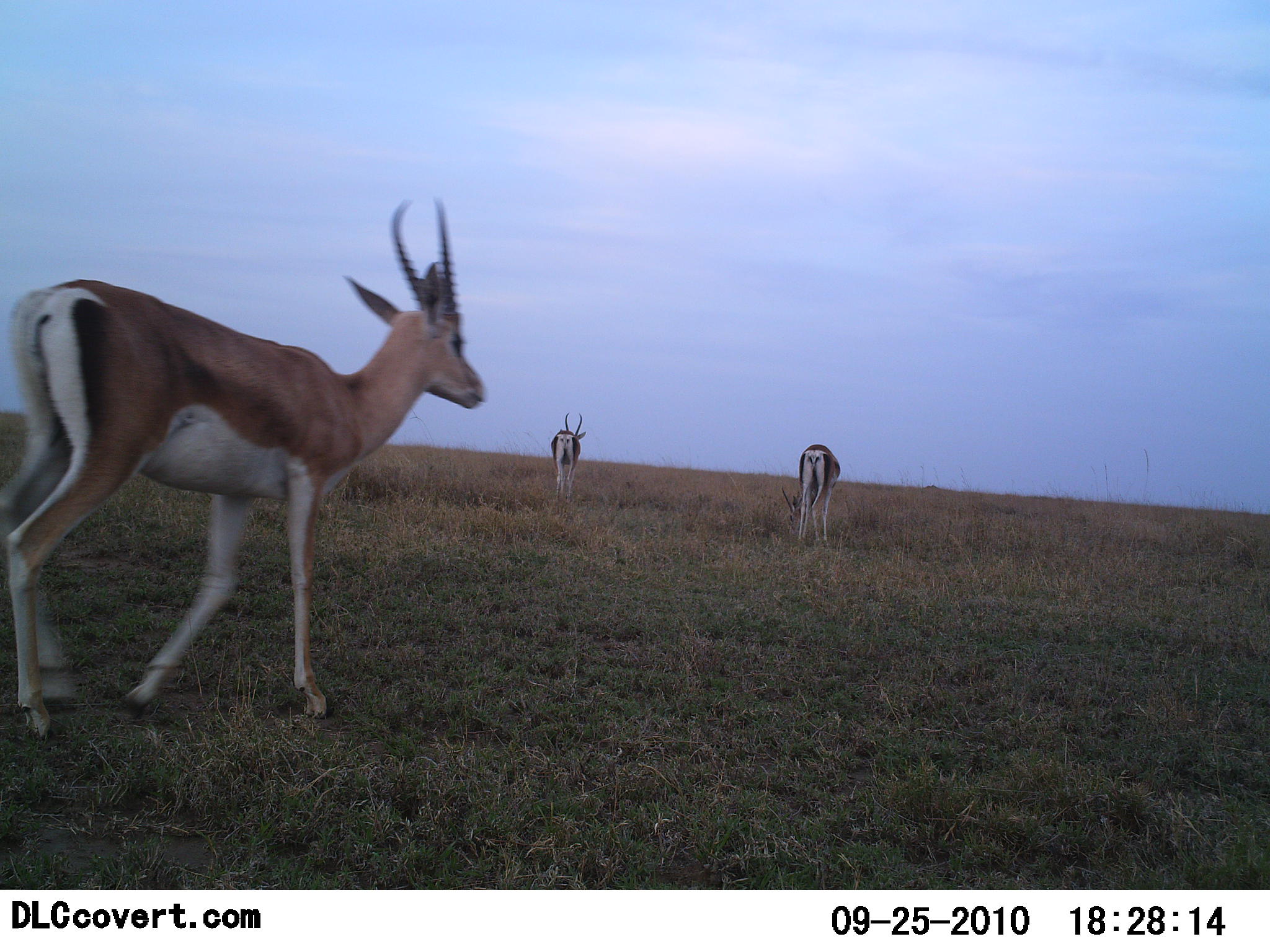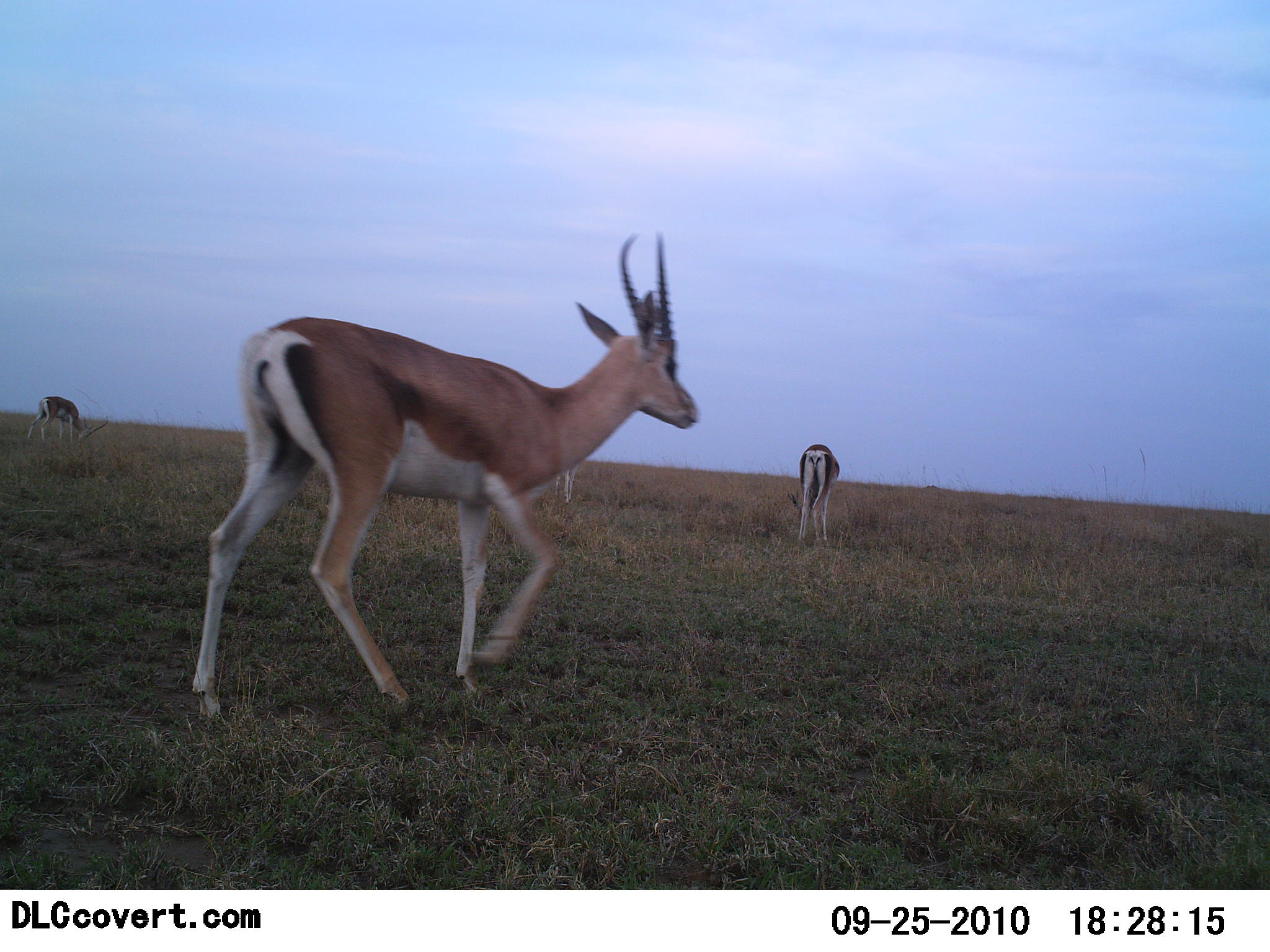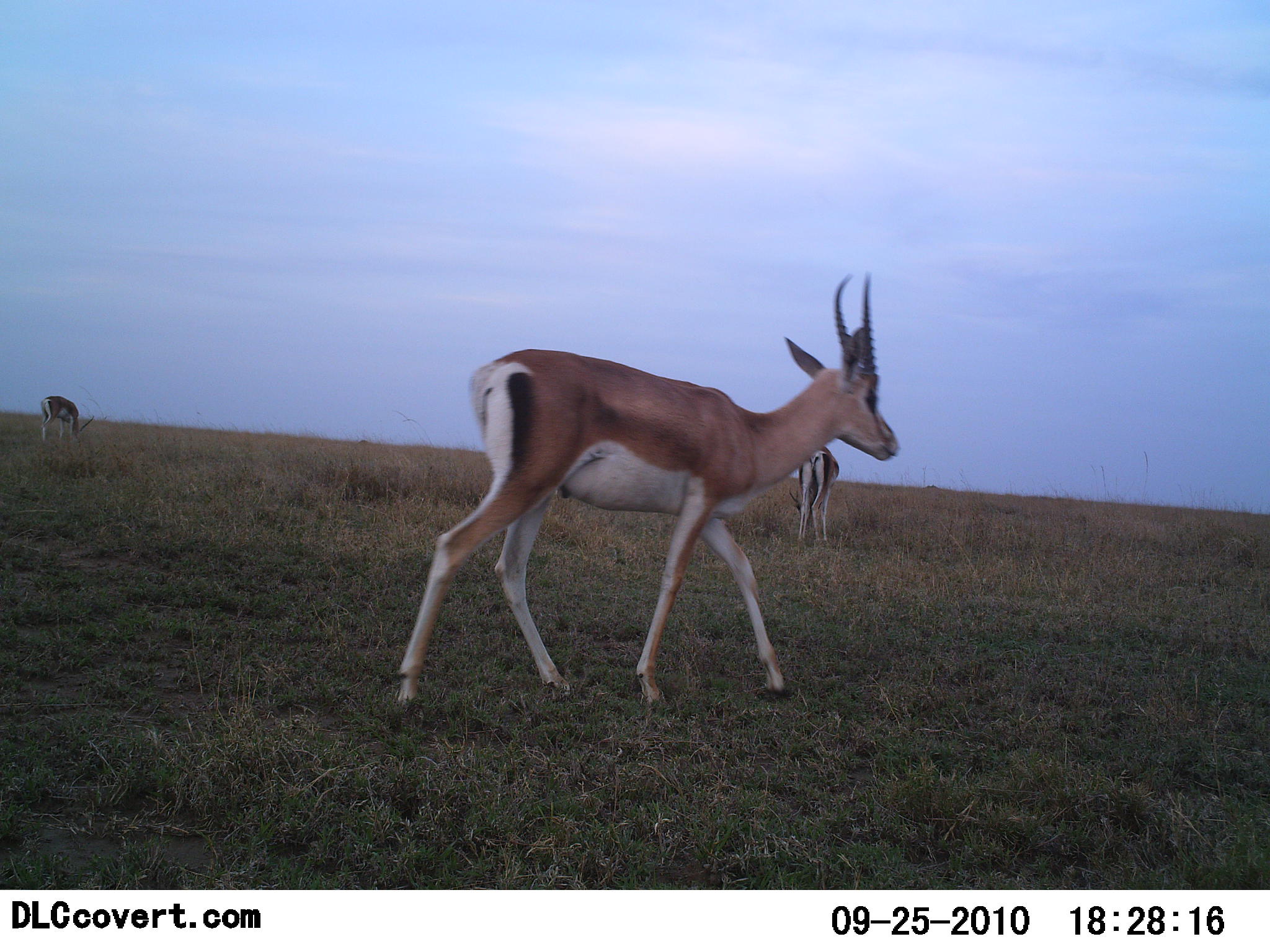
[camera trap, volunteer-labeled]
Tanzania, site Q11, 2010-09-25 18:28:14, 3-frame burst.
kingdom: Animalia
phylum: Chordata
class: Mammalia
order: Artiodactyla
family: Bovidae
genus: Nanger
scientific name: Nanger granti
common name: grant's gazelle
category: gazellegrants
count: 4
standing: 53%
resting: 0%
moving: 93%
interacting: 0%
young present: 0%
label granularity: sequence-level